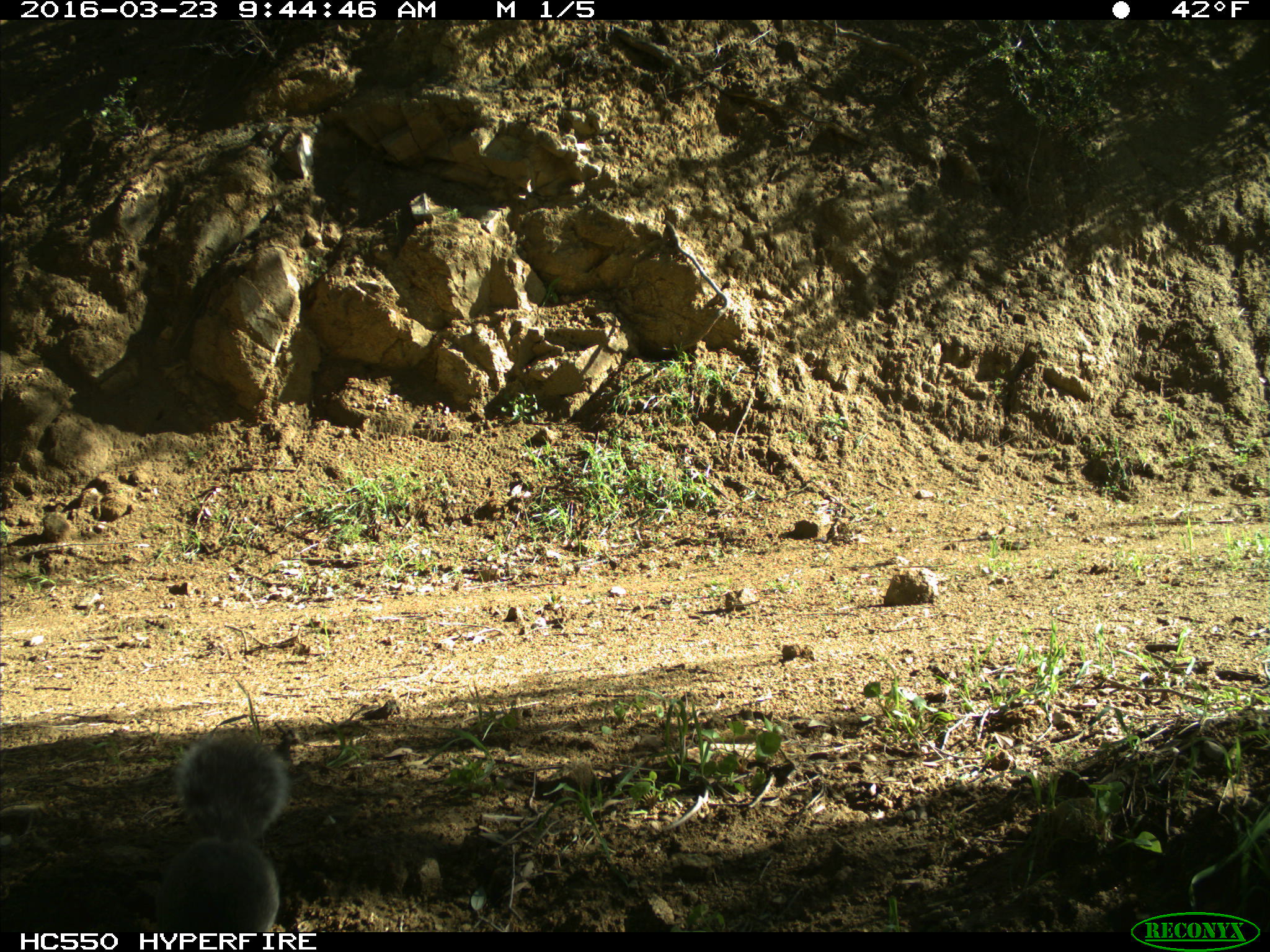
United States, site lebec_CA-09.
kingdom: Animalia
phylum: Chordata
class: Mammalia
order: Rodentia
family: Sciuridae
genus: Sciurus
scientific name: Sciurus carolinensis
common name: eastern gray squirrel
Sciurus carolinensis (eastern gray squirrel).